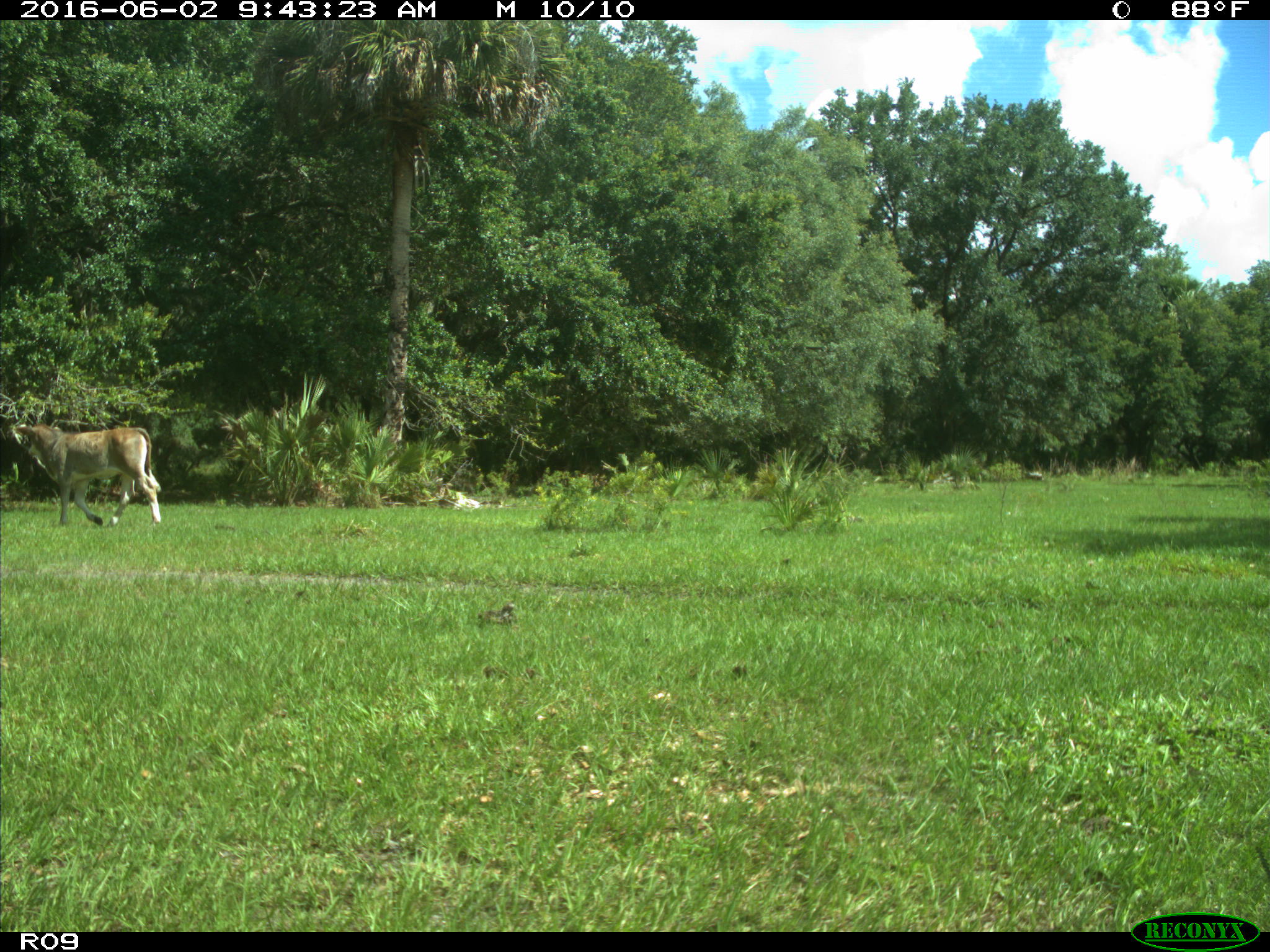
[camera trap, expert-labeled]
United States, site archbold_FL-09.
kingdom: Animalia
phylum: Chordata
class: Mammalia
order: Artiodactyla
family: Bovidae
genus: Bos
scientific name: Bos taurus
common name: domestic cow